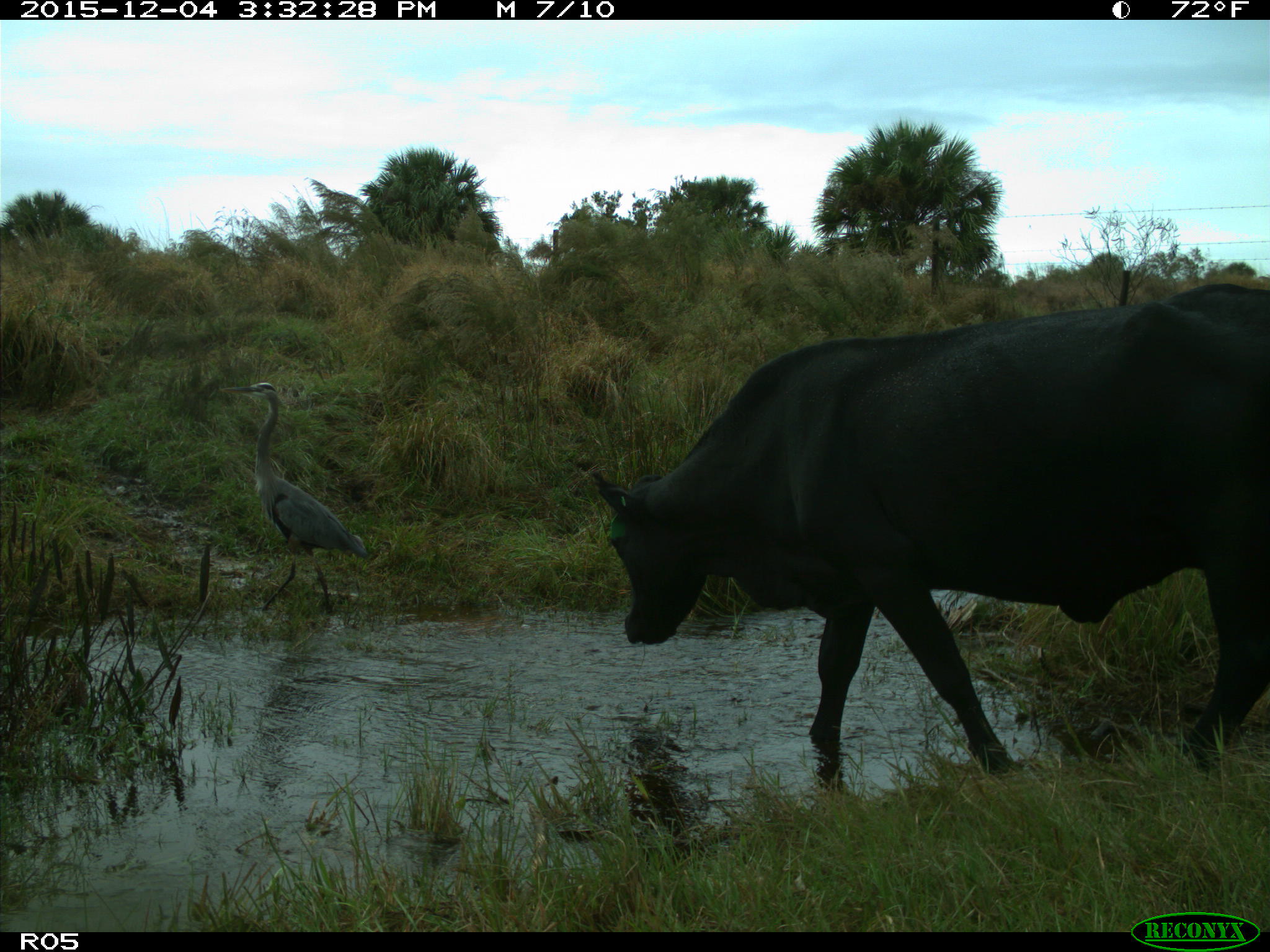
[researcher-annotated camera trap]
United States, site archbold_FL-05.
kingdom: Animalia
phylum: Chordata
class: Mammalia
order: Artiodactyla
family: Bovidae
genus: Bos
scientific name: Bos taurus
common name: domestic cow